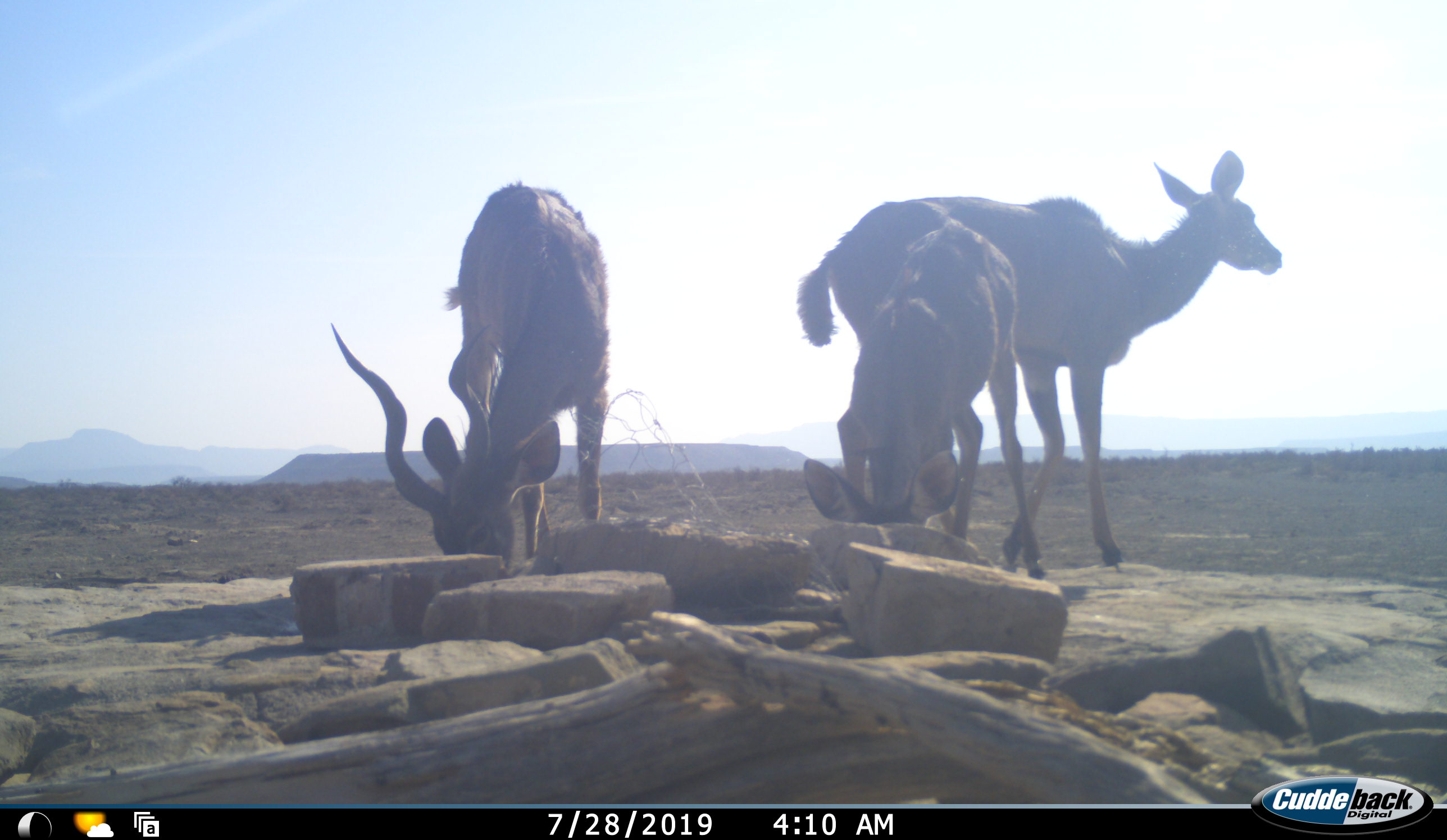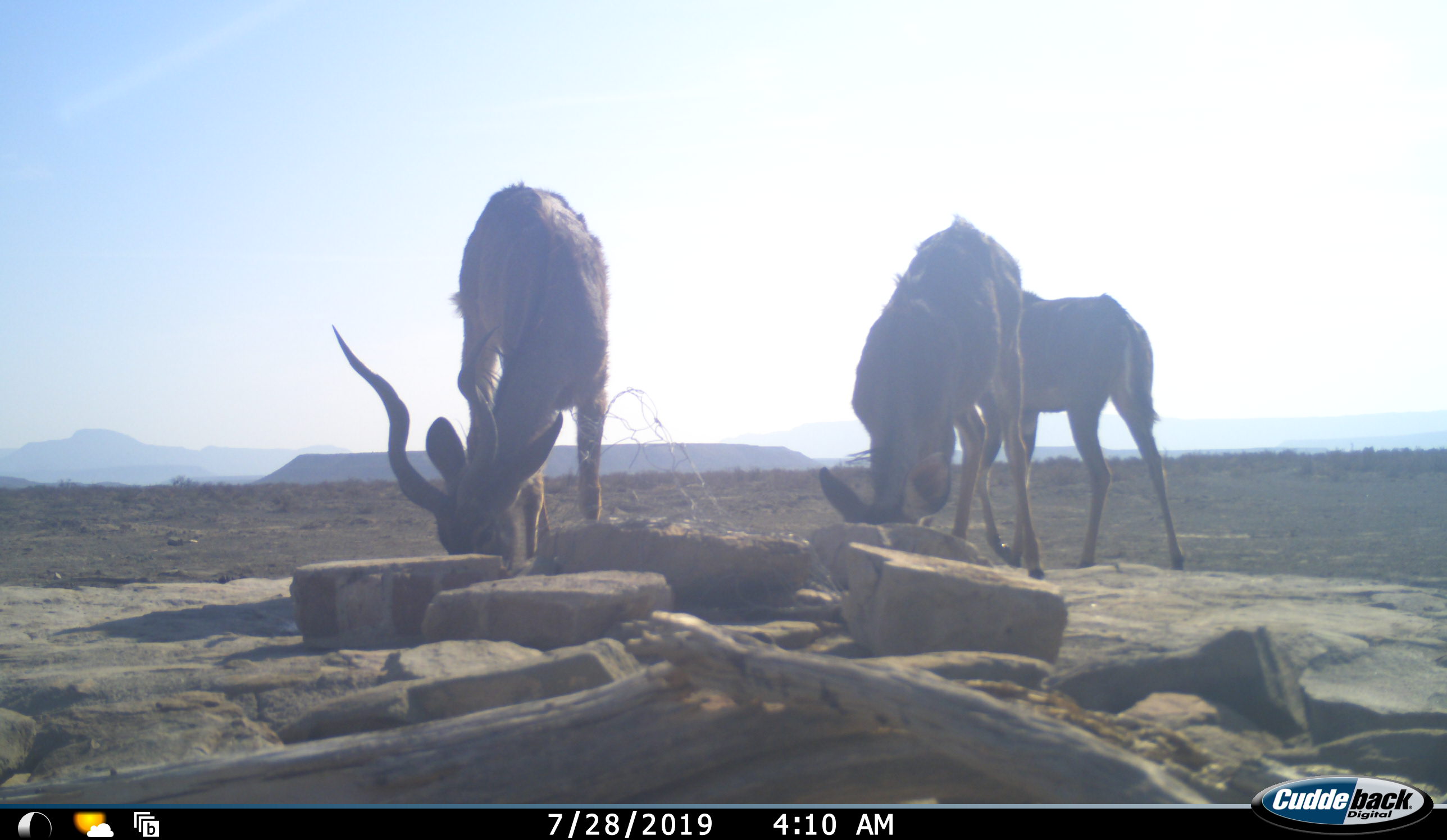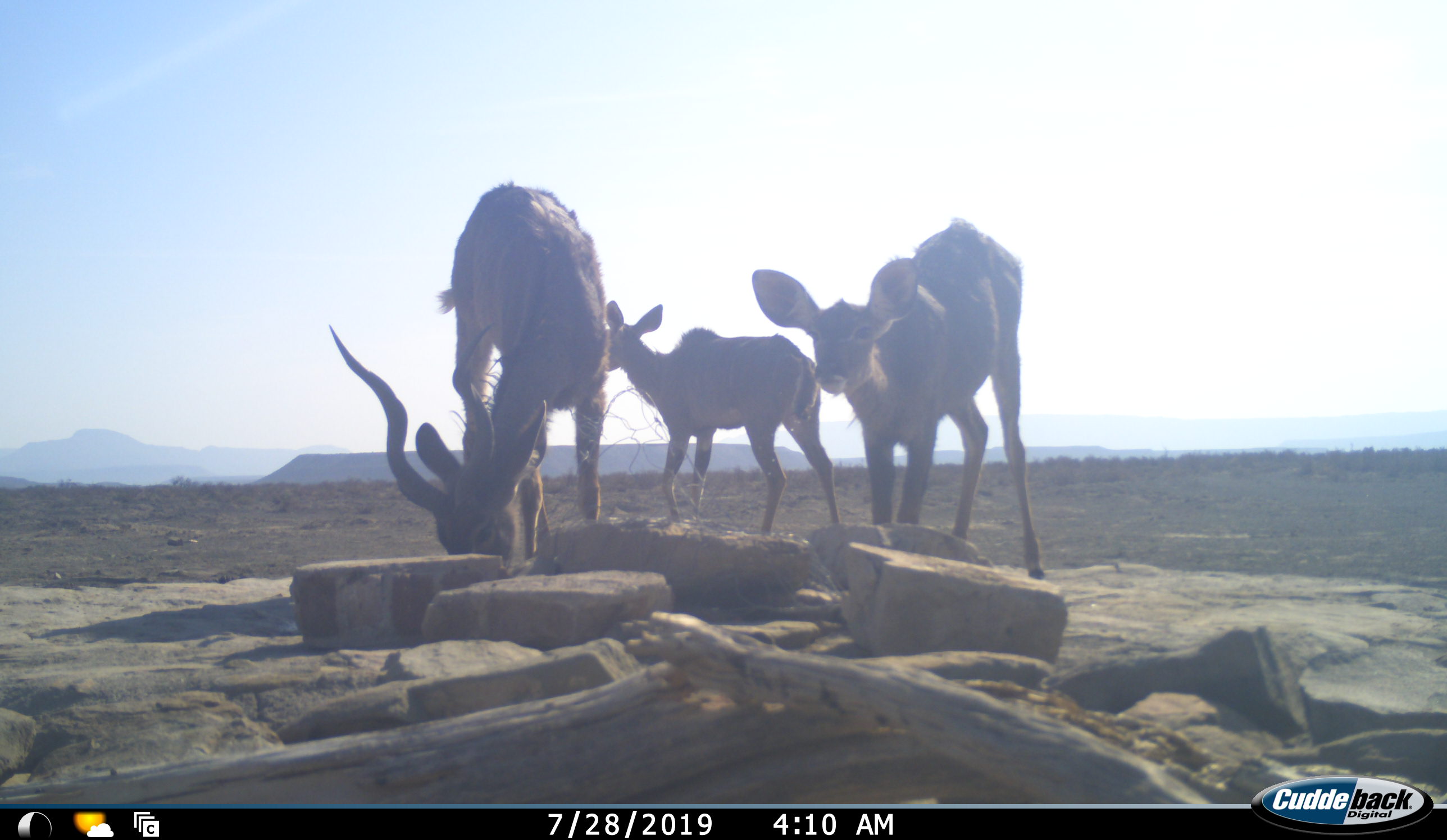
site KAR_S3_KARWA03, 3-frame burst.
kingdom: Animalia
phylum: Chordata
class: Mammalia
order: Artiodactyla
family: Bovidae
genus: Tragelaphus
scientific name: Tragelaphus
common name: kudu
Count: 3.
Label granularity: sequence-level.